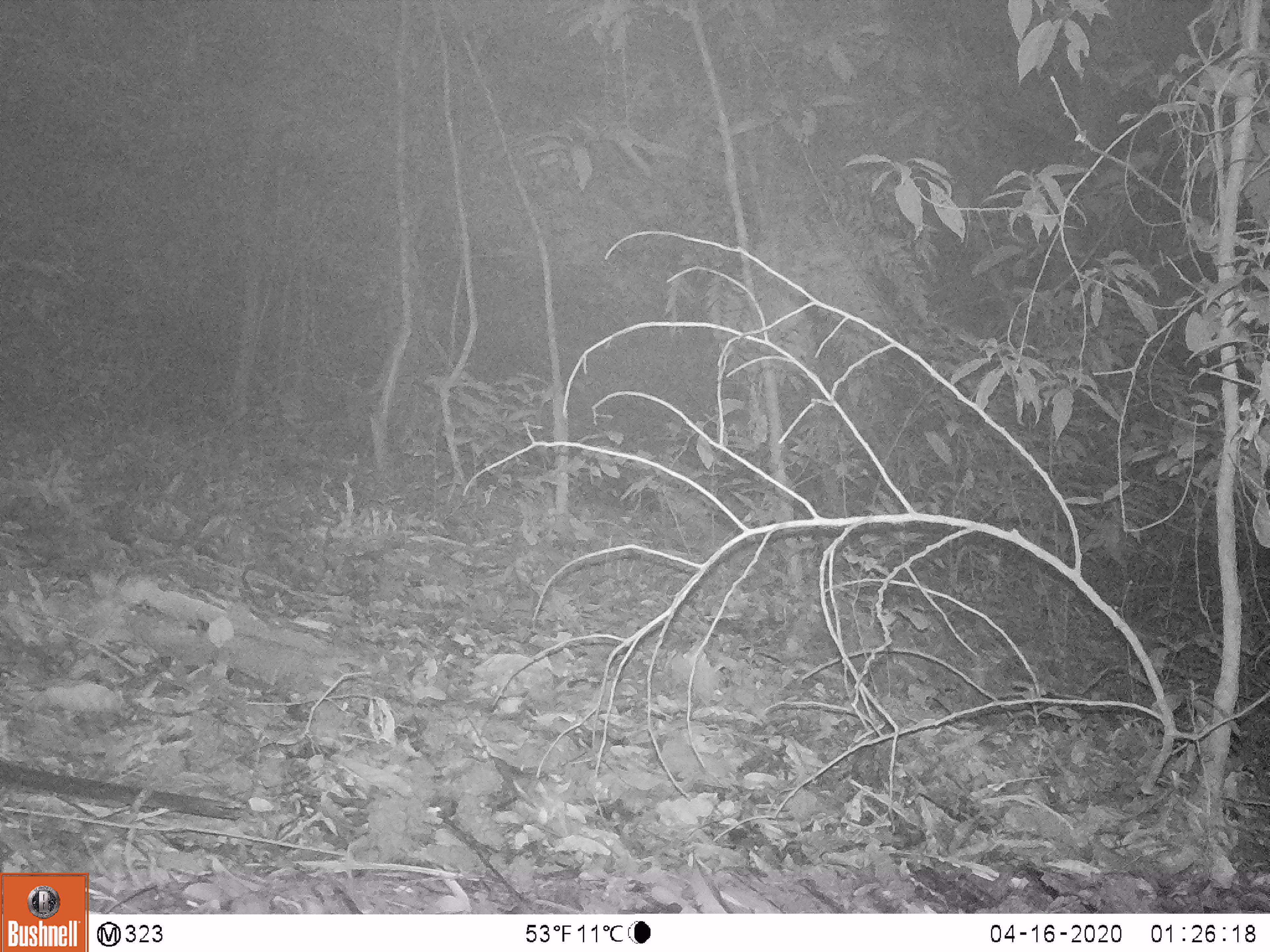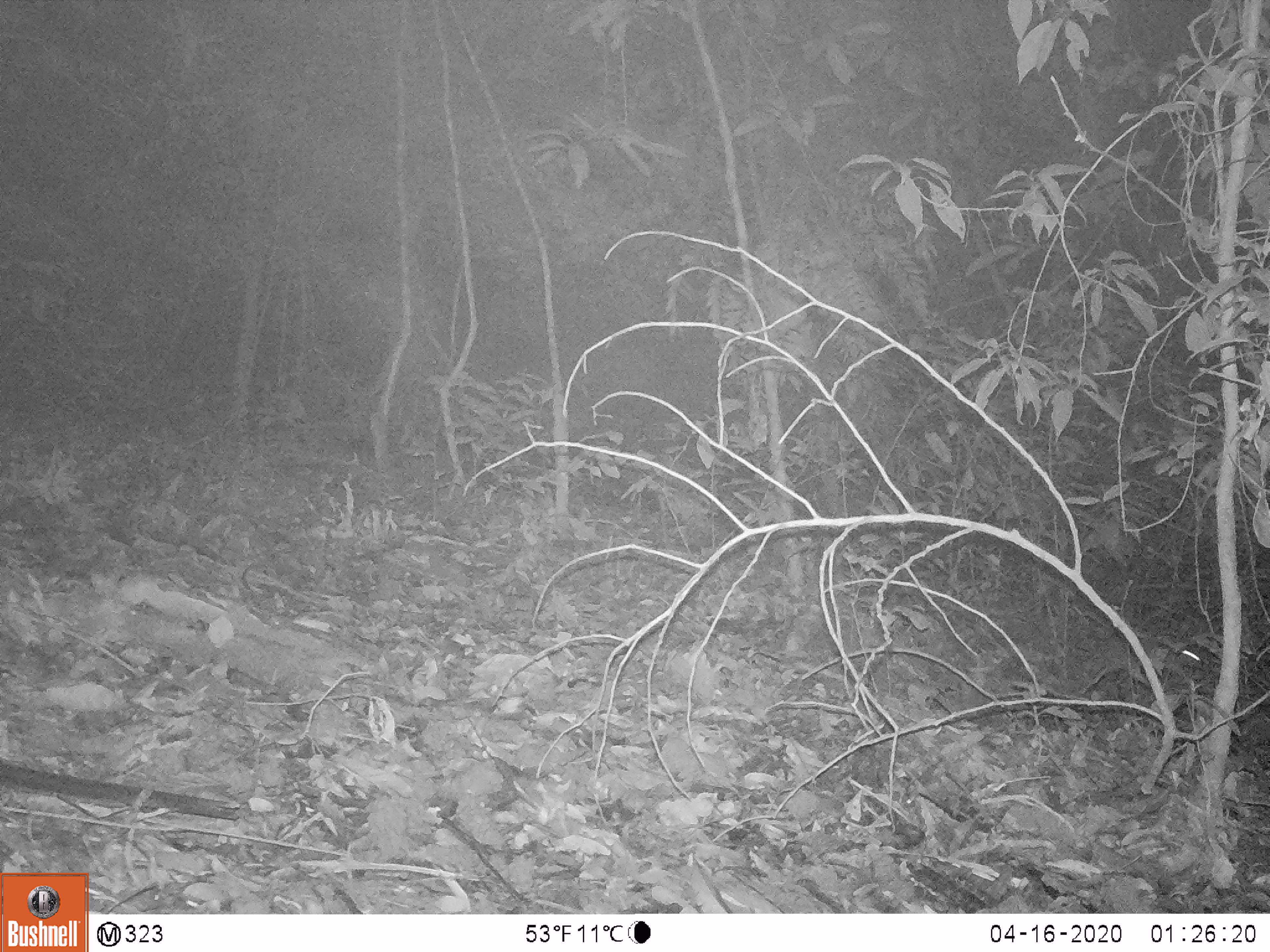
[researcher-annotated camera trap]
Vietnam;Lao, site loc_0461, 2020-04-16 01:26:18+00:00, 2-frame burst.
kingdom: Animalia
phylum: Chordata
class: Mammalia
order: Rodentia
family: Muridae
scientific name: Muridae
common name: old-world mice and rats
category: unidentified murid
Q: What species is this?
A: Unidentified murid (old-world mice and rats) (Muridae).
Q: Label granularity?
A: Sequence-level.